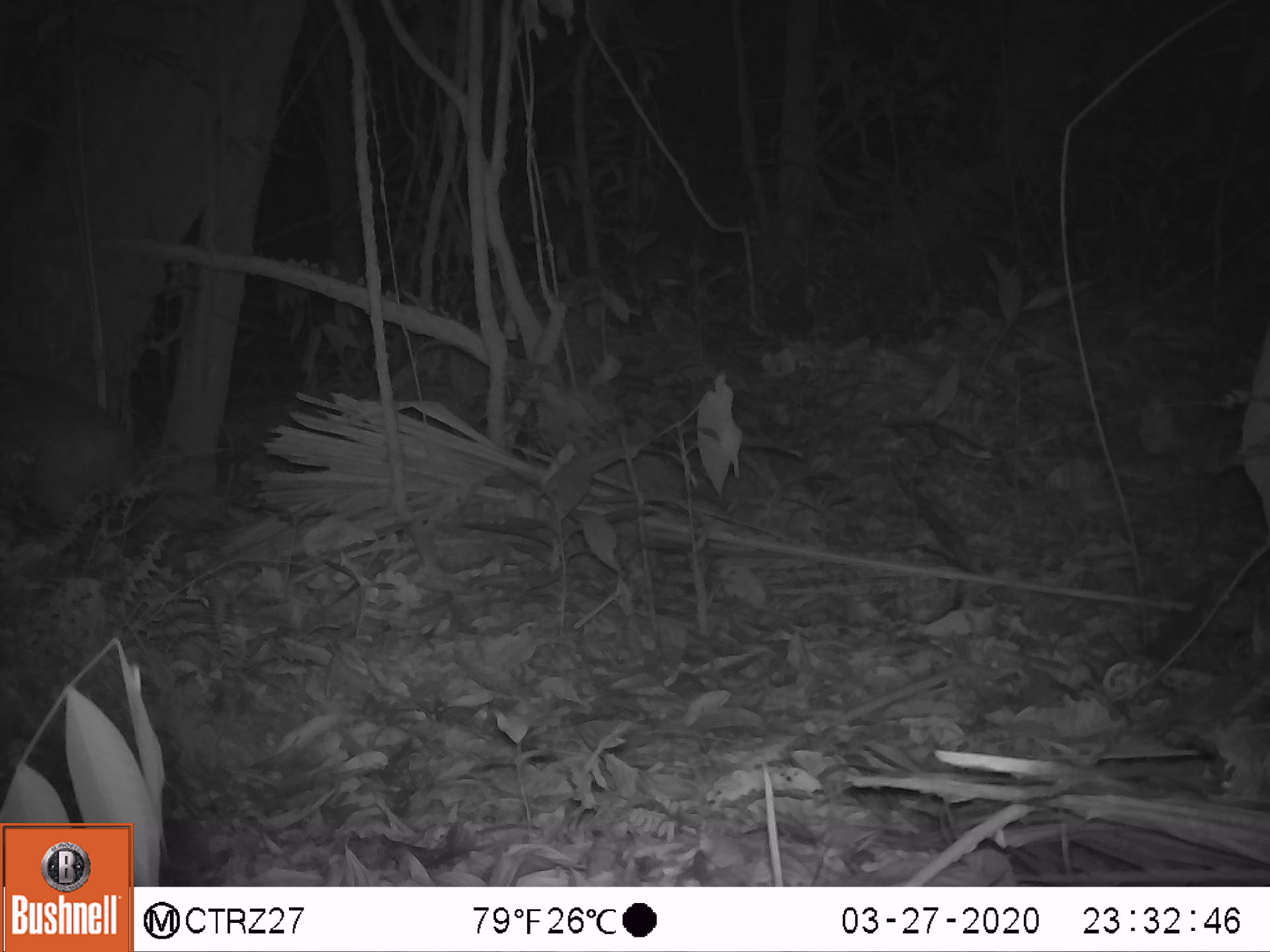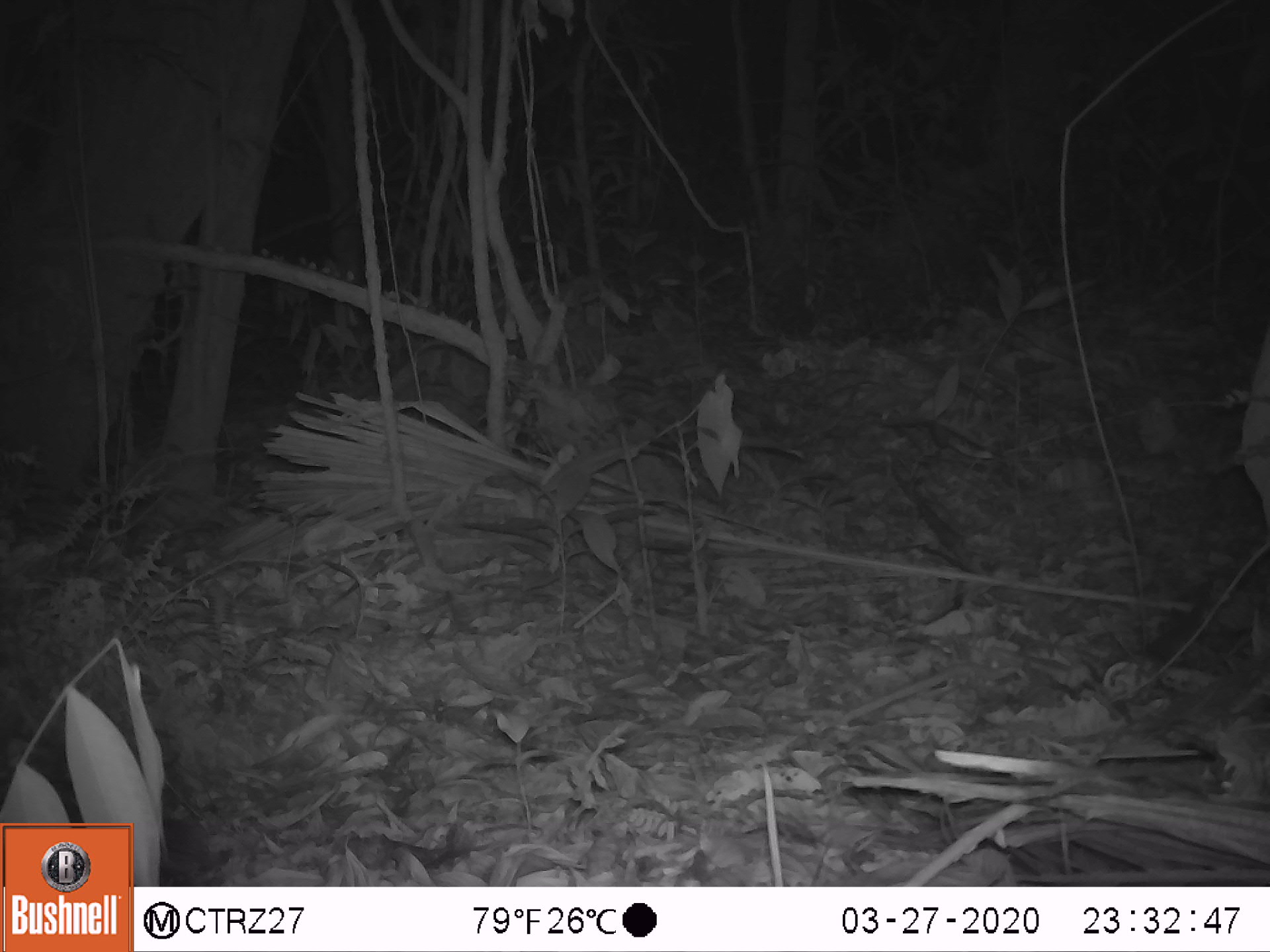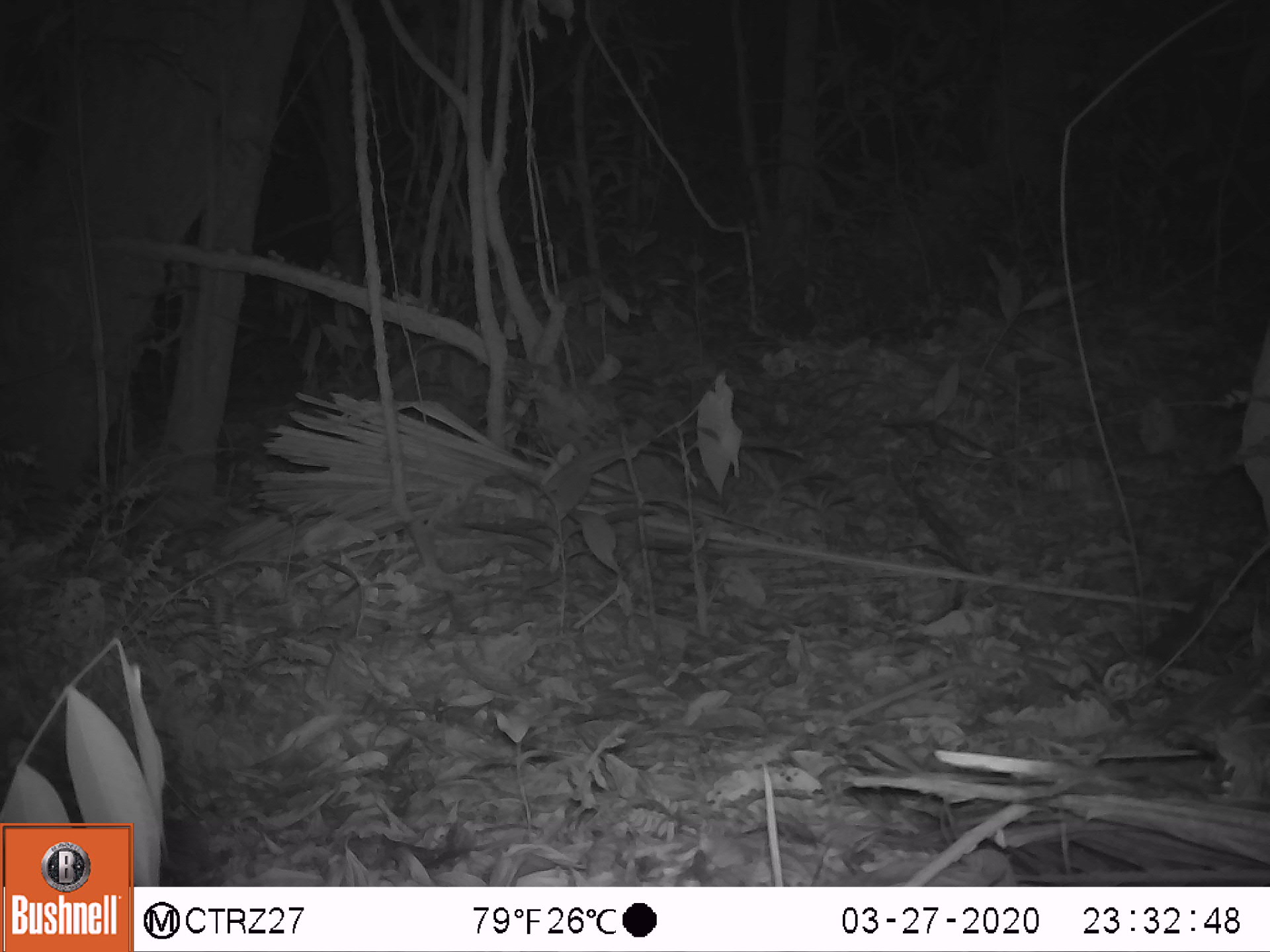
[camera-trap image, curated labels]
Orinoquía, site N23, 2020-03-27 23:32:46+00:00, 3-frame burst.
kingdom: Animalia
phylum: Chordata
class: Mammalia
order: Rodentia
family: Cuniculidae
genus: Cuniculus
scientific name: Cuniculus paca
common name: spotted paca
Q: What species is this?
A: Spotted paca (Cuniculus paca).